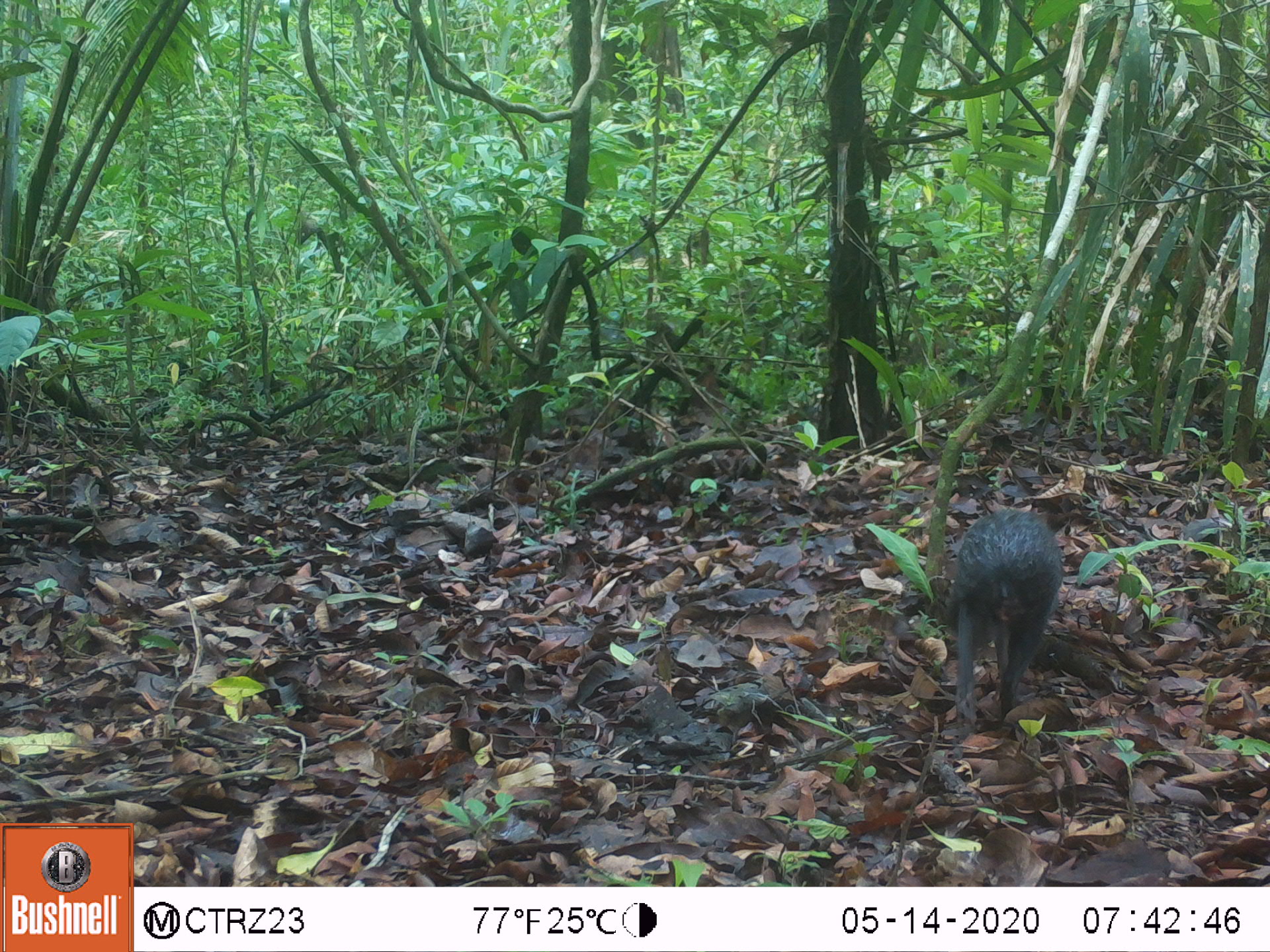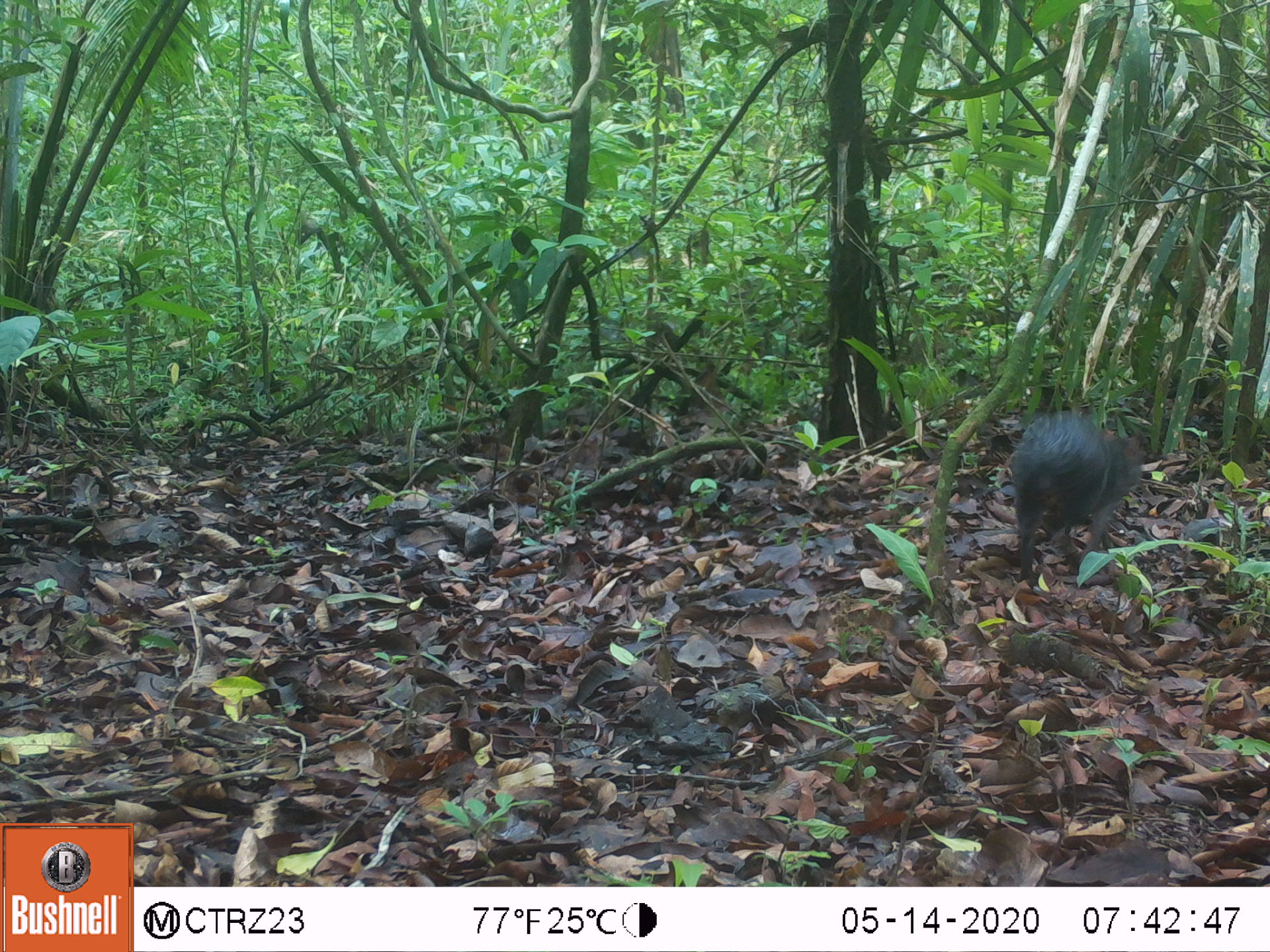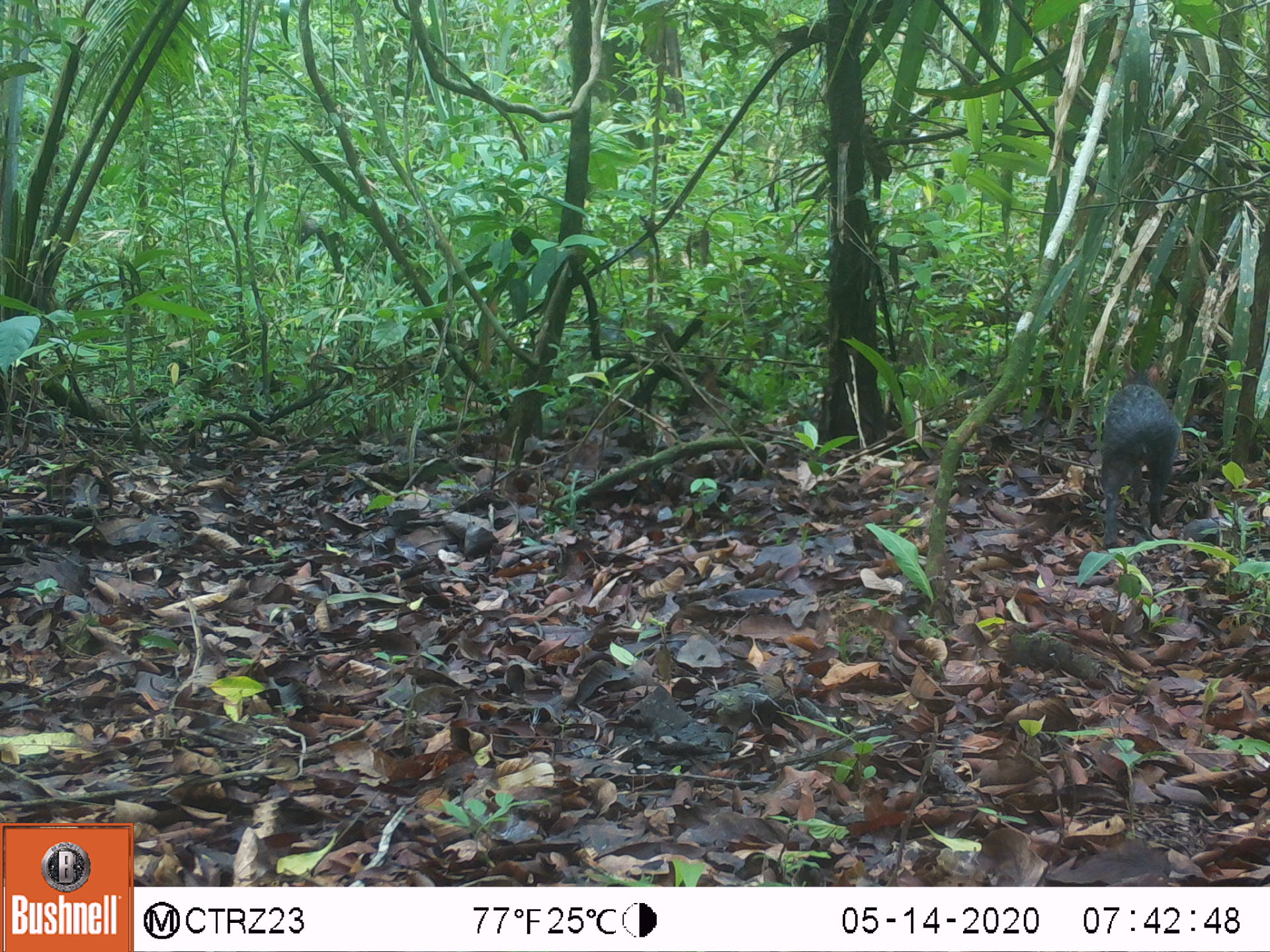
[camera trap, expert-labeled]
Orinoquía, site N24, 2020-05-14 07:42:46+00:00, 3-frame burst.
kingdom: Animalia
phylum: Chordata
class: Mammalia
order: Rodentia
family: Dasyproctidae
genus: Dasyprocta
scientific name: Dasyprocta fuliginosa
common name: black agouti